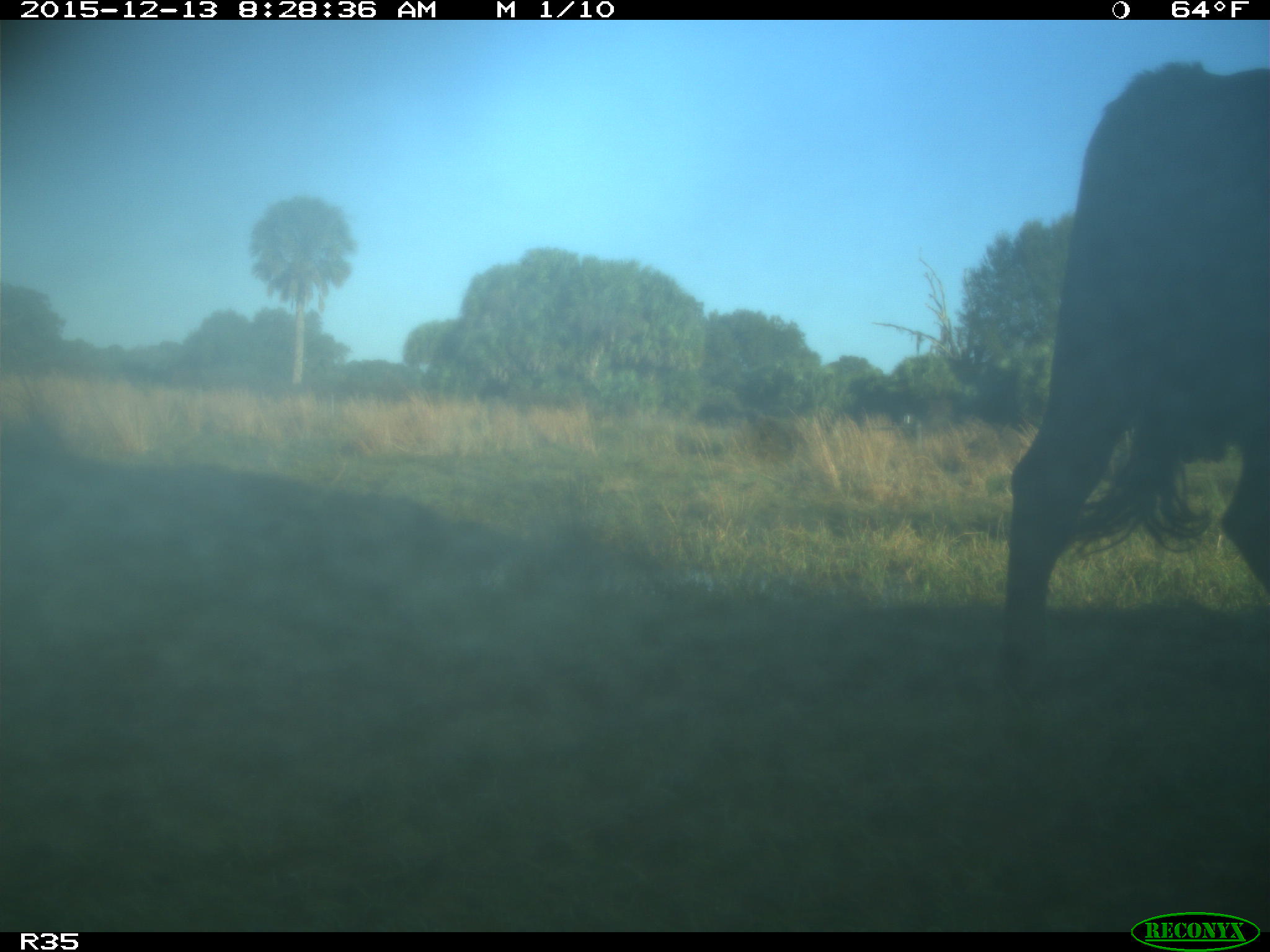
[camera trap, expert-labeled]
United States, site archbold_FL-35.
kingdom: Animalia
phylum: Chordata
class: Mammalia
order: Artiodactyla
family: Bovidae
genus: Bos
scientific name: Bos taurus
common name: domestic cow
Bos taurus (domestic cow).